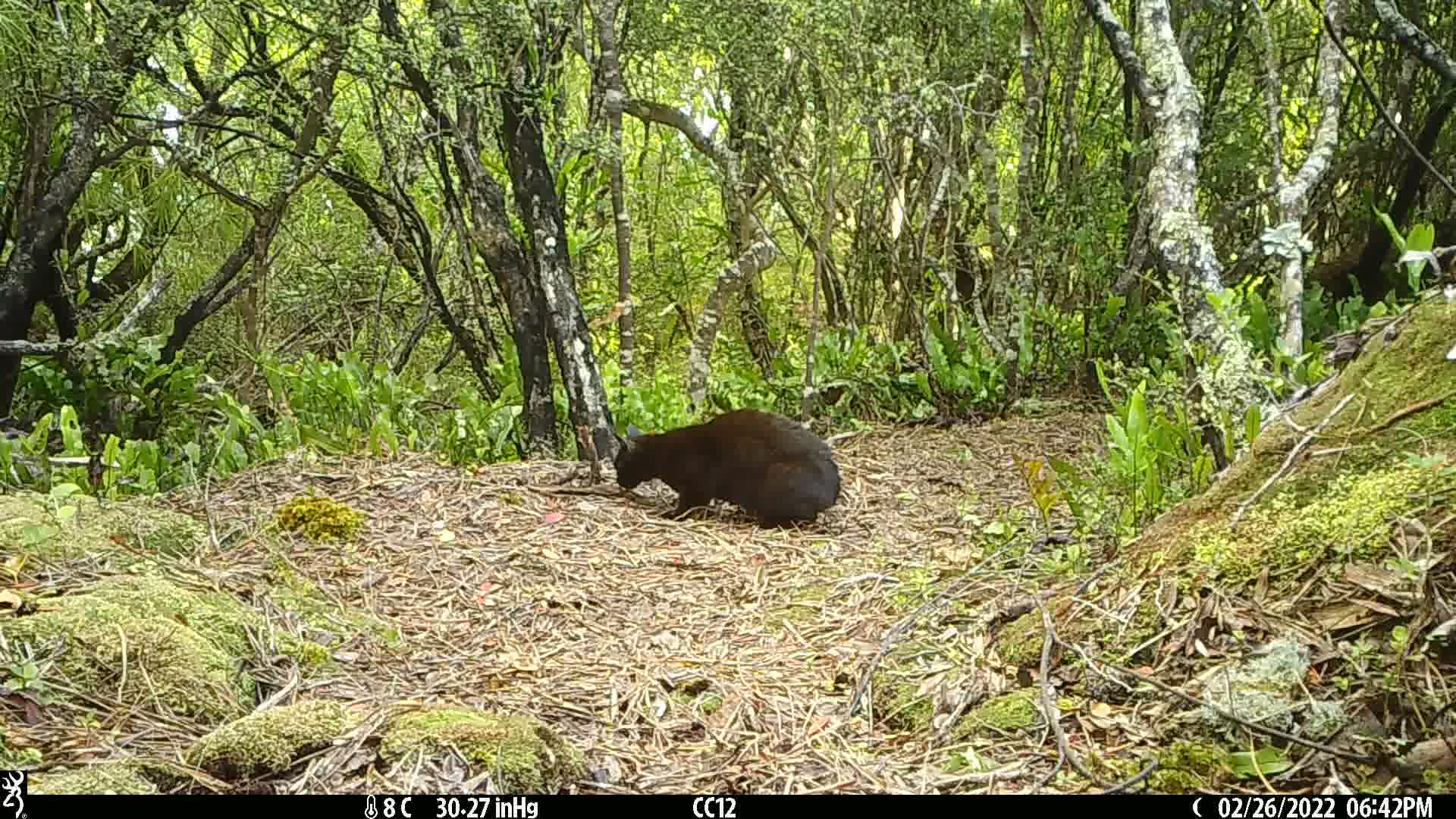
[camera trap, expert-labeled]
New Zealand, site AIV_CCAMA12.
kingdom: Animalia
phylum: Chordata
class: Mammalia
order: Carnivora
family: Felidae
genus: Felis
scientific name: Felis catus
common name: domestic cat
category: cat